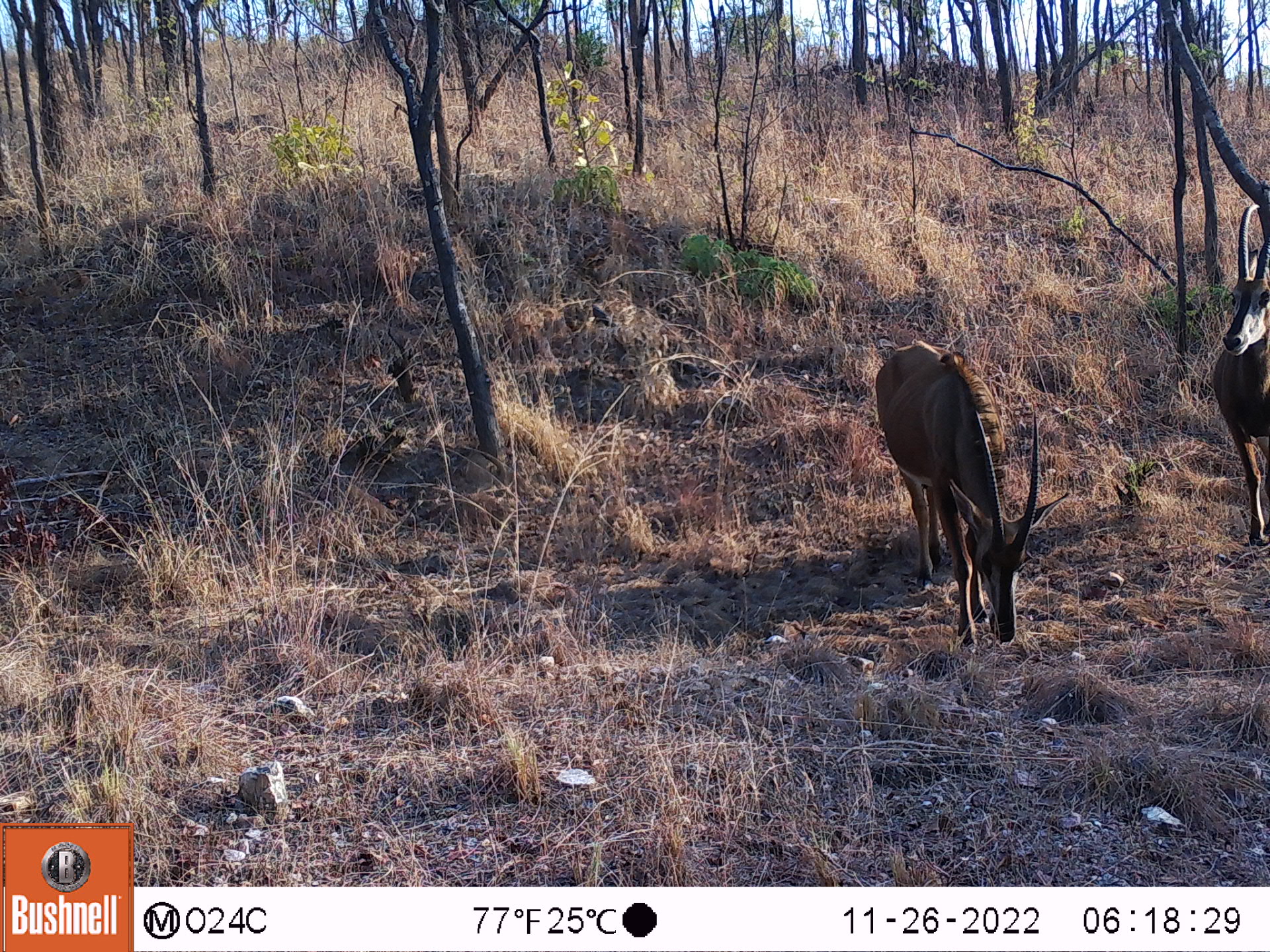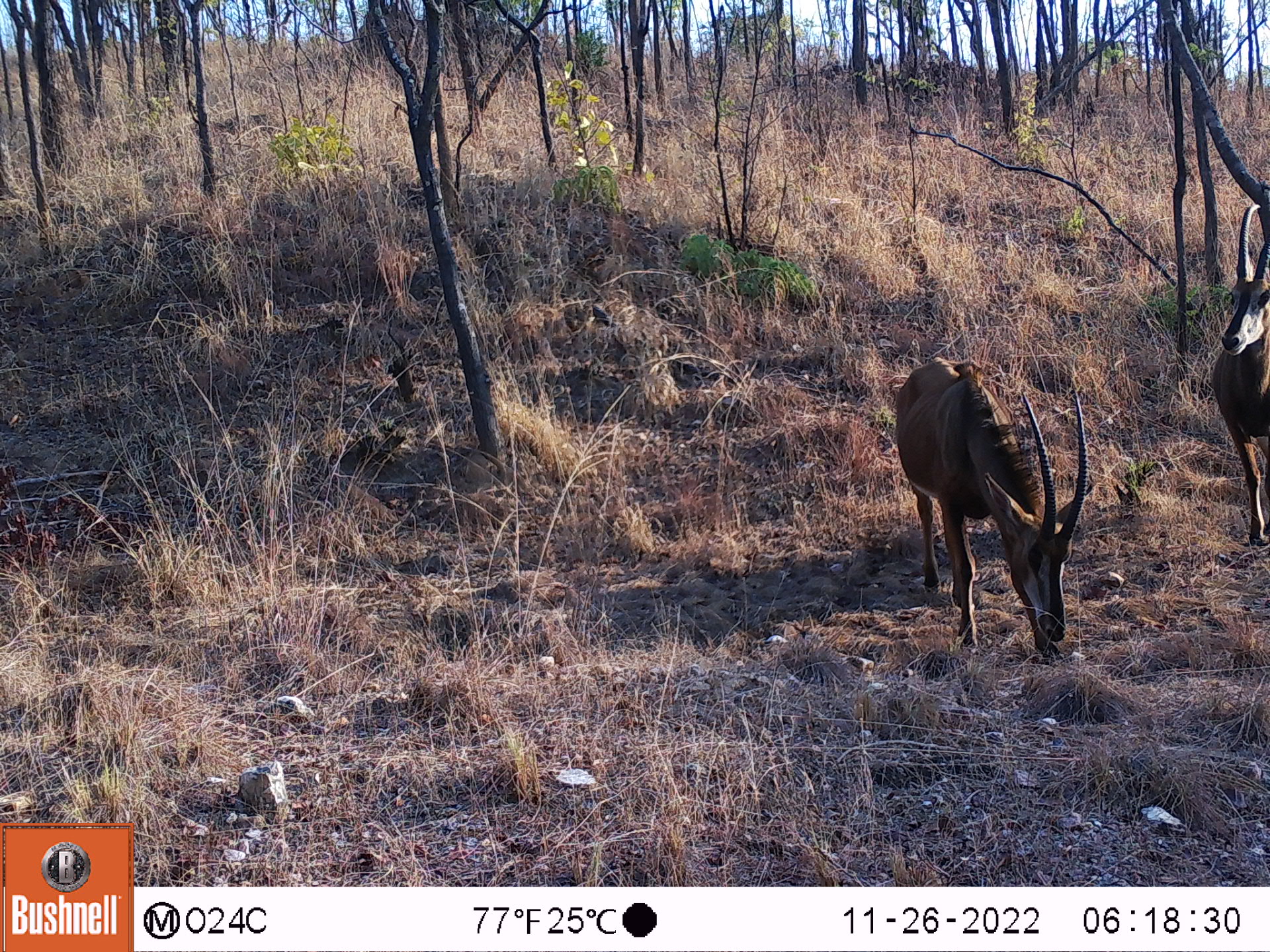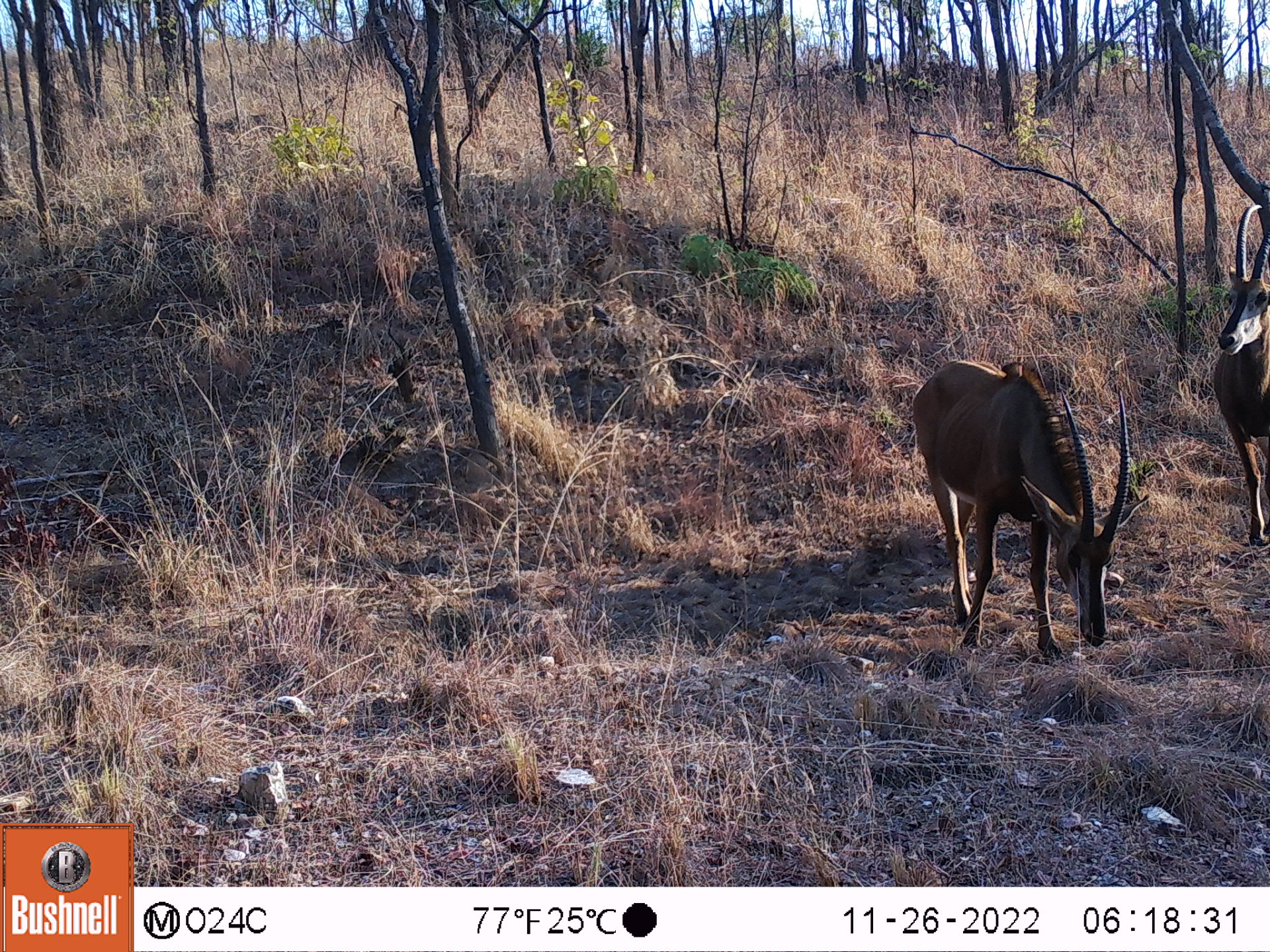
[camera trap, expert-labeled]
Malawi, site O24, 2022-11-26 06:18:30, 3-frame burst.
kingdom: Animalia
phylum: Chordata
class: Mammalia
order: Artiodactyla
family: Bovidae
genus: Hippotragus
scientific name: Hippotragus niger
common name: sable antelope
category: sable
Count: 2.